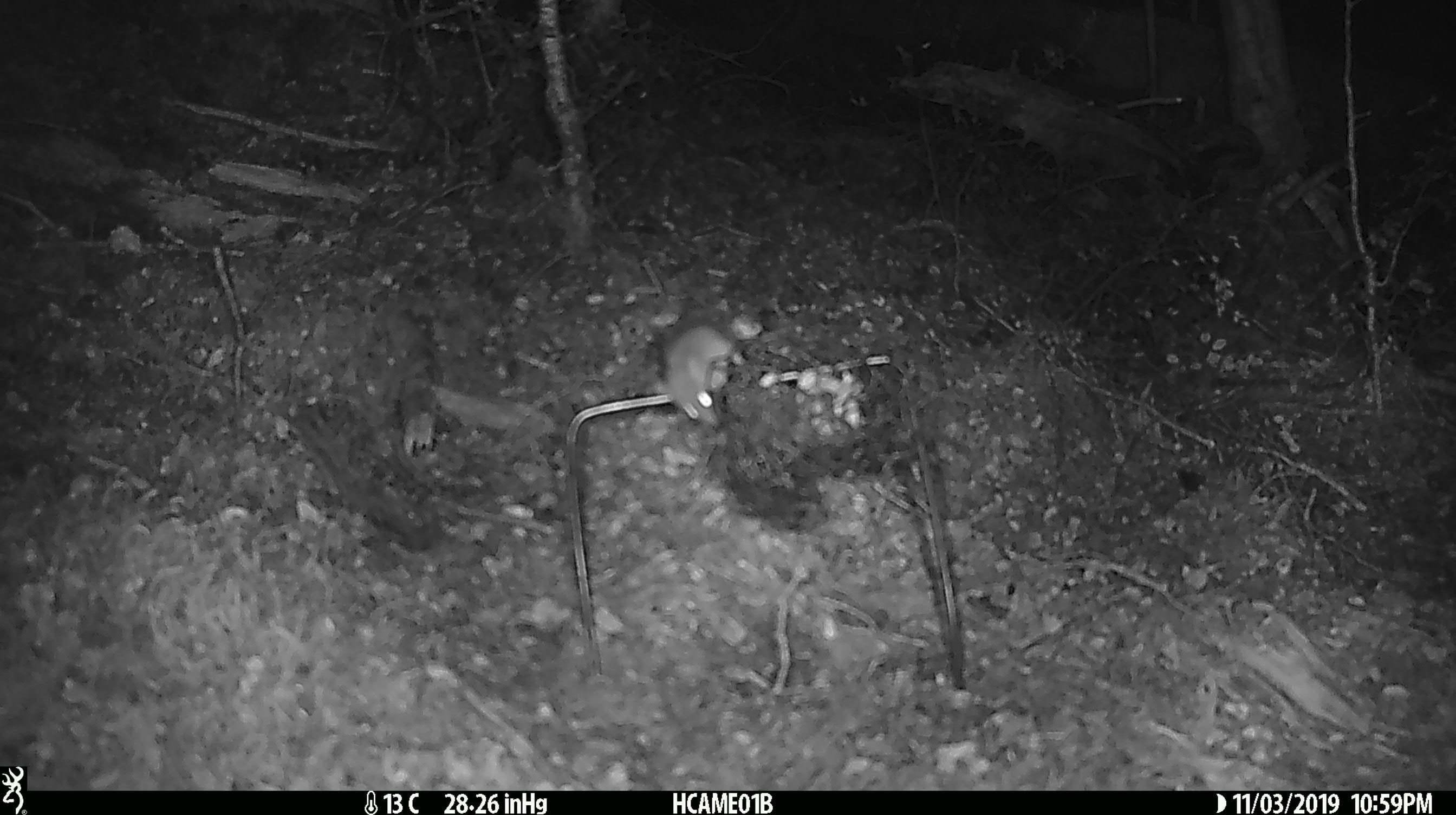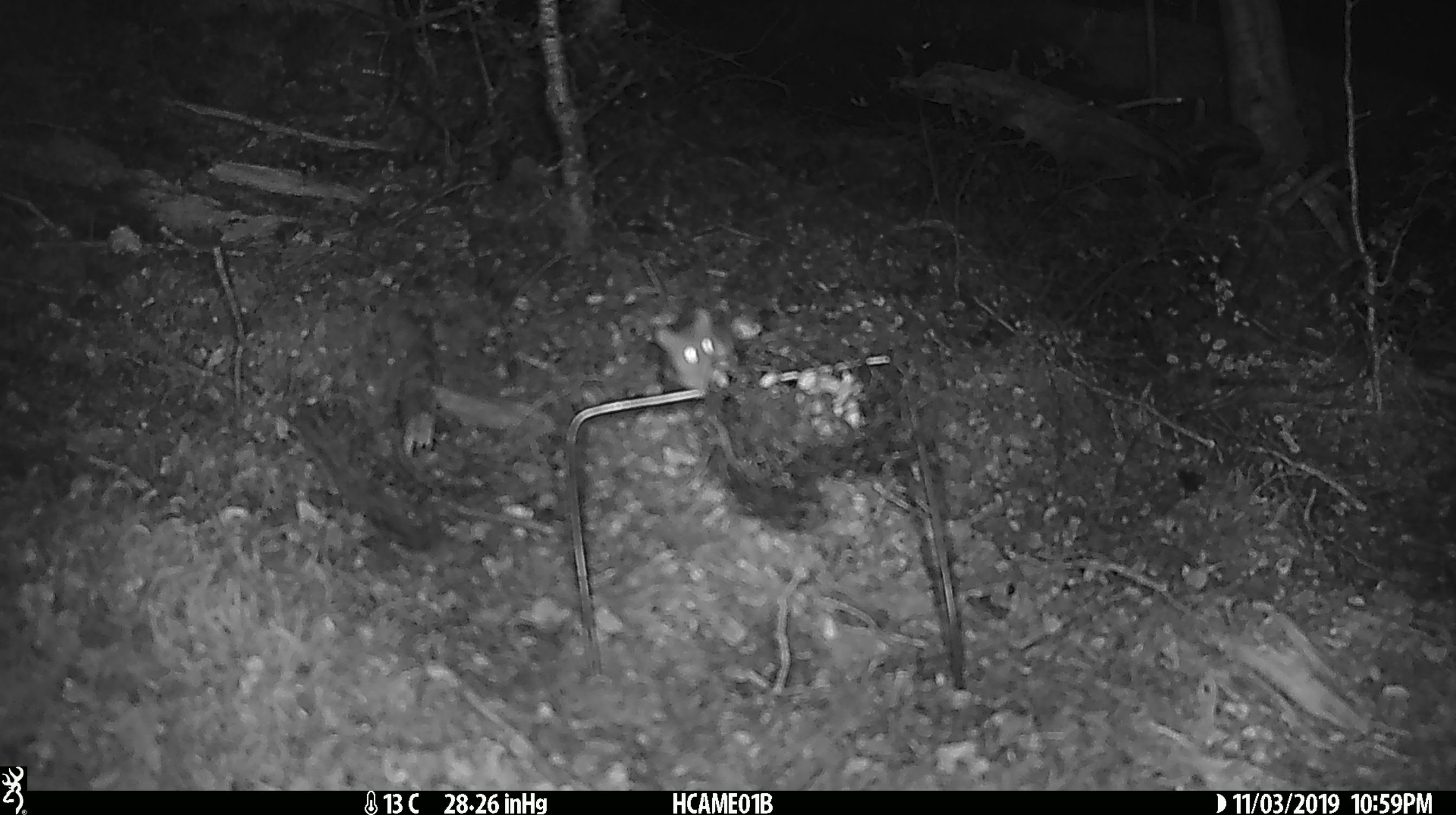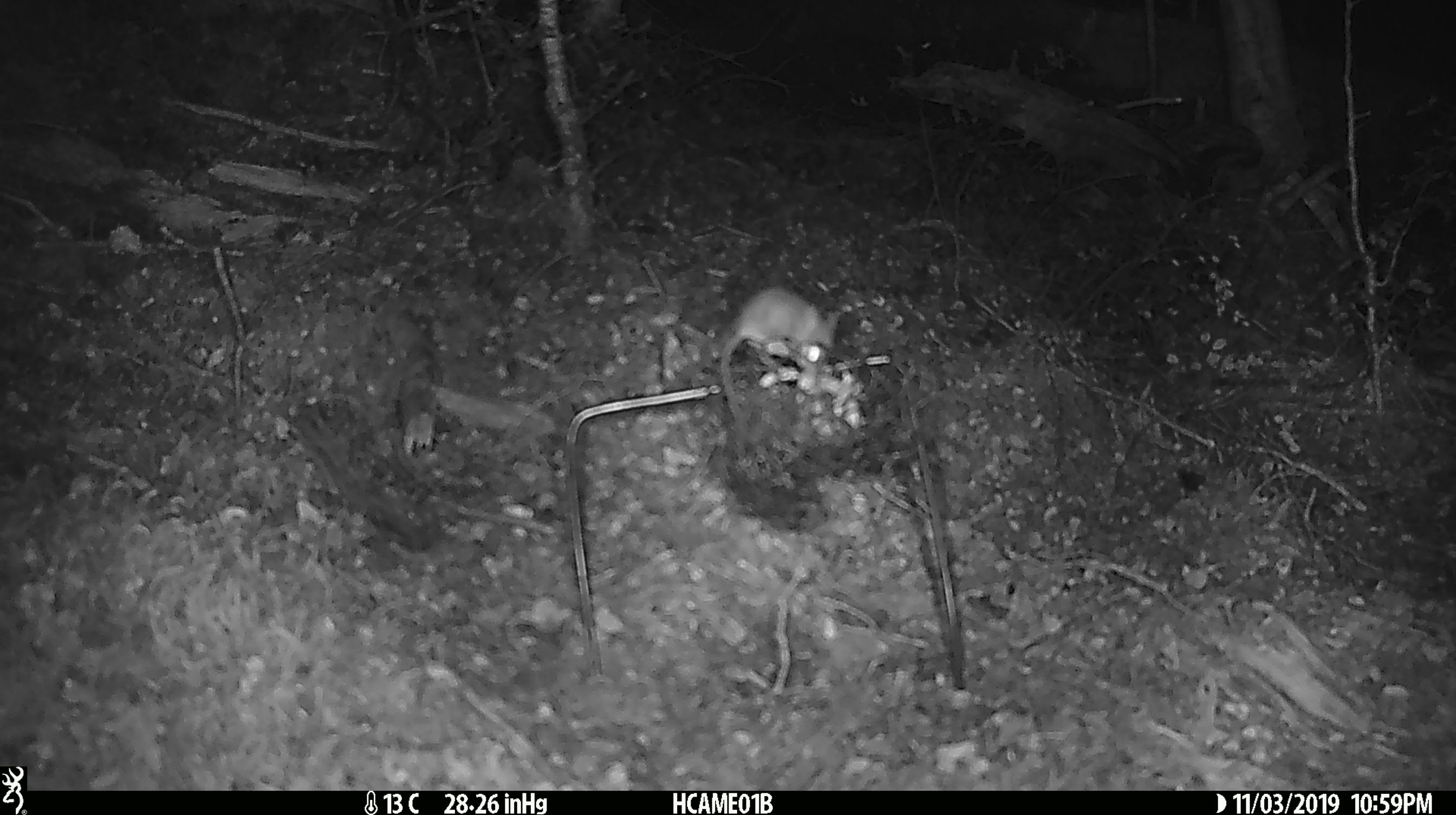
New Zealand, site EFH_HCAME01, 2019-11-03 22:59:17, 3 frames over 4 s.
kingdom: Animalia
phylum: Chordata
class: Mammalia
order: Rodentia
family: Muridae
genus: Mus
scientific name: Mus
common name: mouse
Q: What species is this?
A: Mouse (Mus).